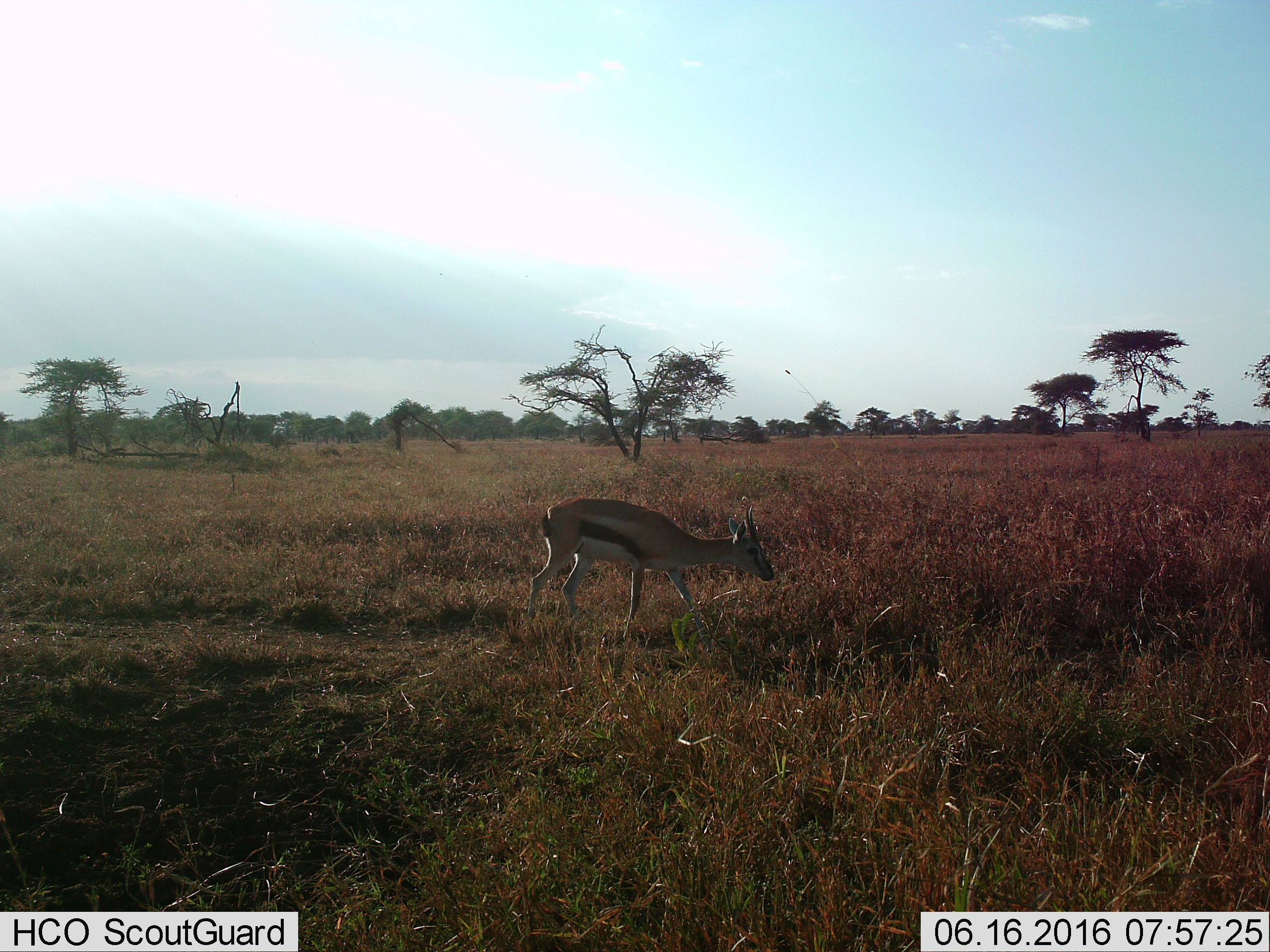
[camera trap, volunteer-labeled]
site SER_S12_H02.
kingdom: Animalia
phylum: Chordata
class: Mammalia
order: Artiodactyla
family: Bovidae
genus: Eudorcas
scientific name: Eudorcas thomsonii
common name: thomson's gazelle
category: gazellethomsons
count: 1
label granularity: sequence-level